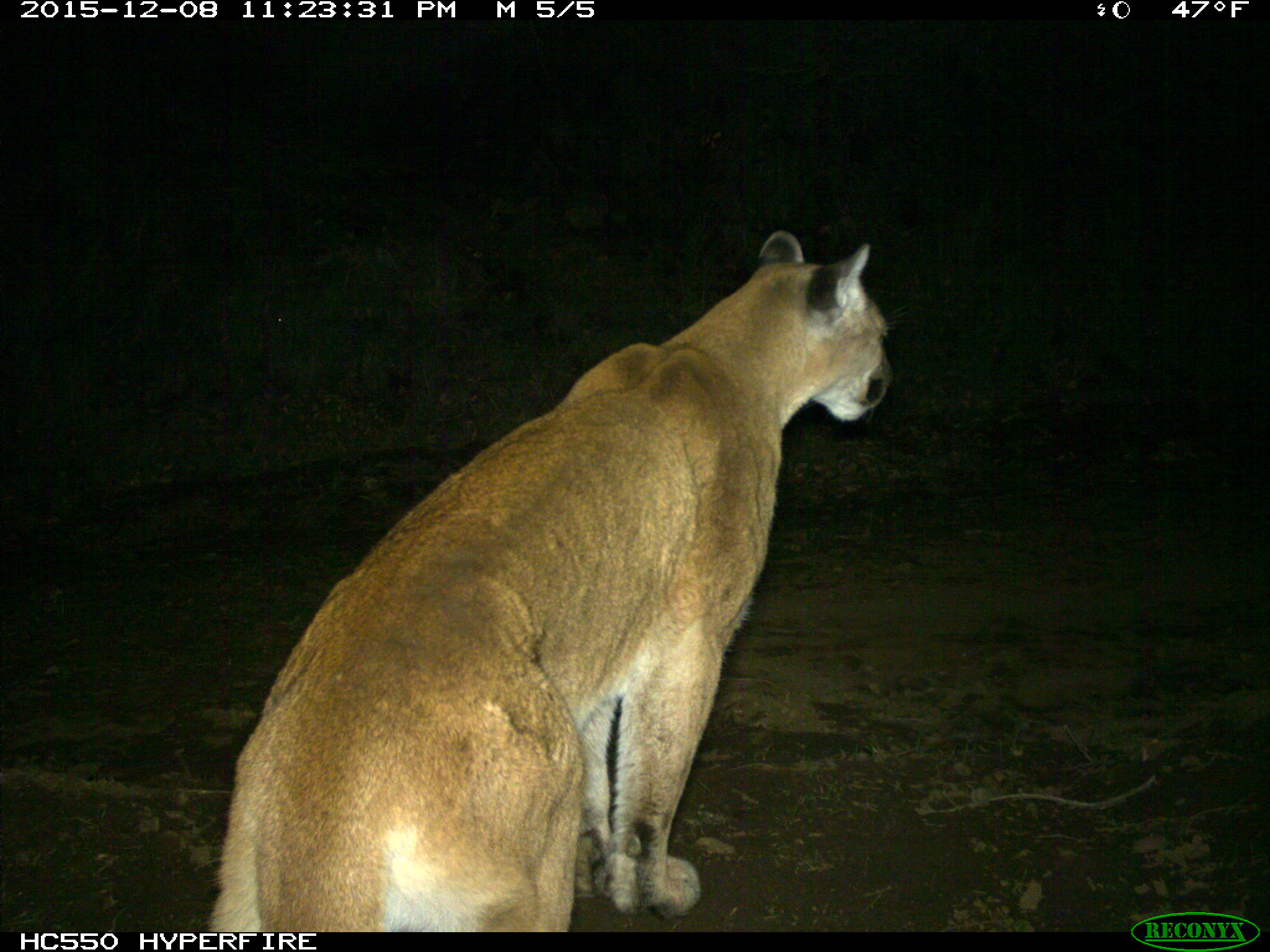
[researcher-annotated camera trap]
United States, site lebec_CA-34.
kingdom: Animalia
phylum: Chordata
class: Mammalia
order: Carnivora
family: Felidae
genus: Puma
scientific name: Puma concolor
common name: mountain lion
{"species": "Puma concolor (mountain lion)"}